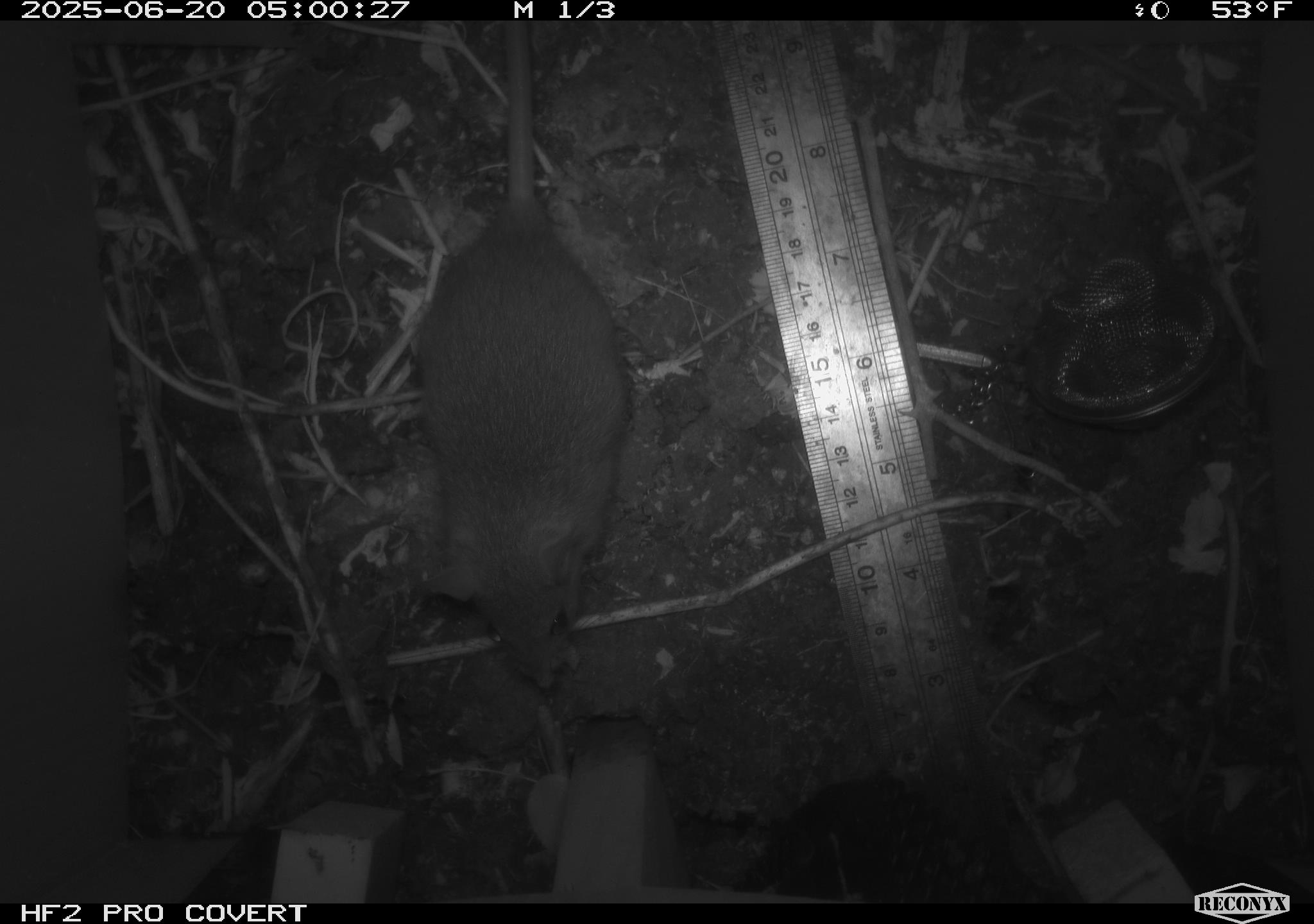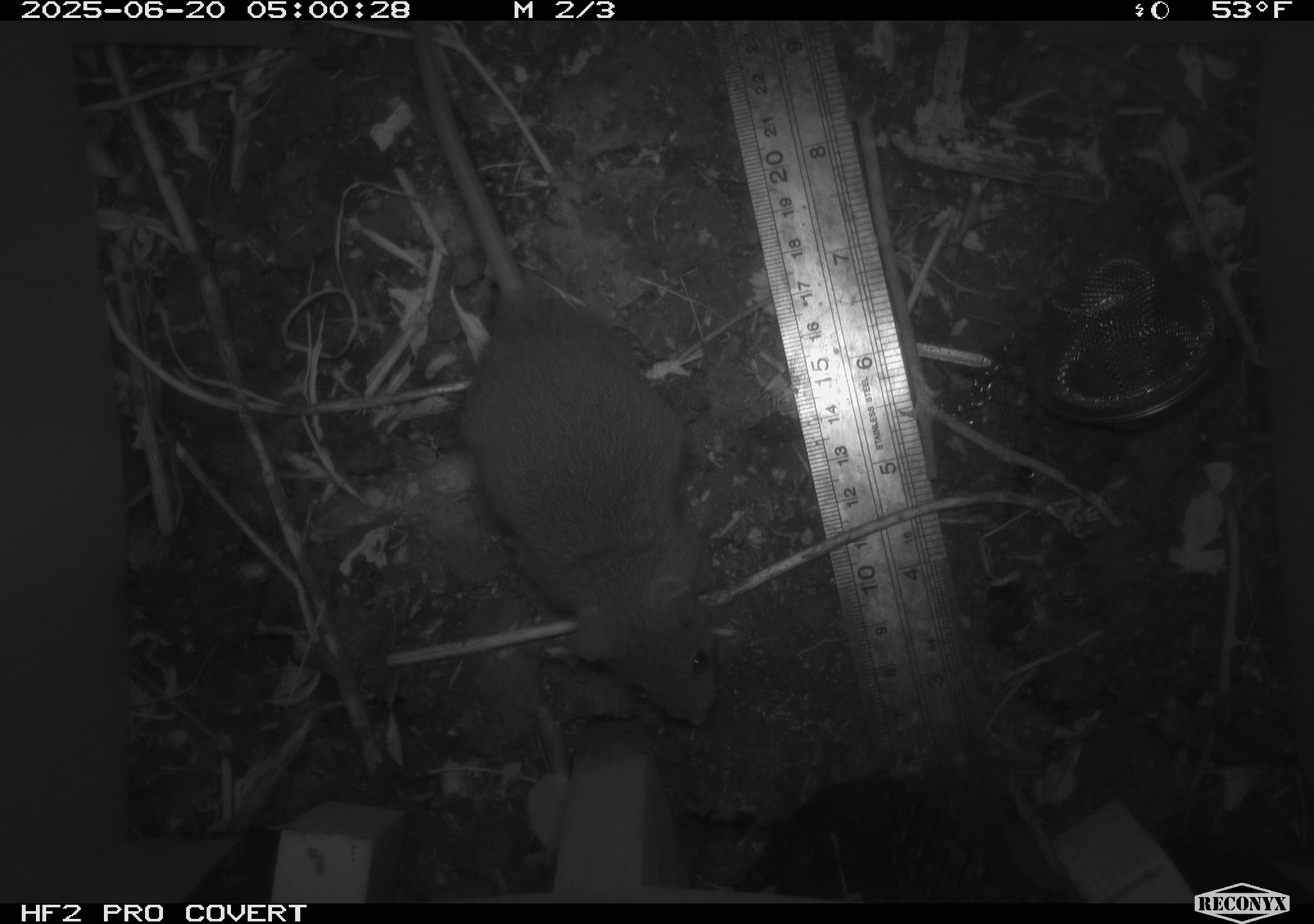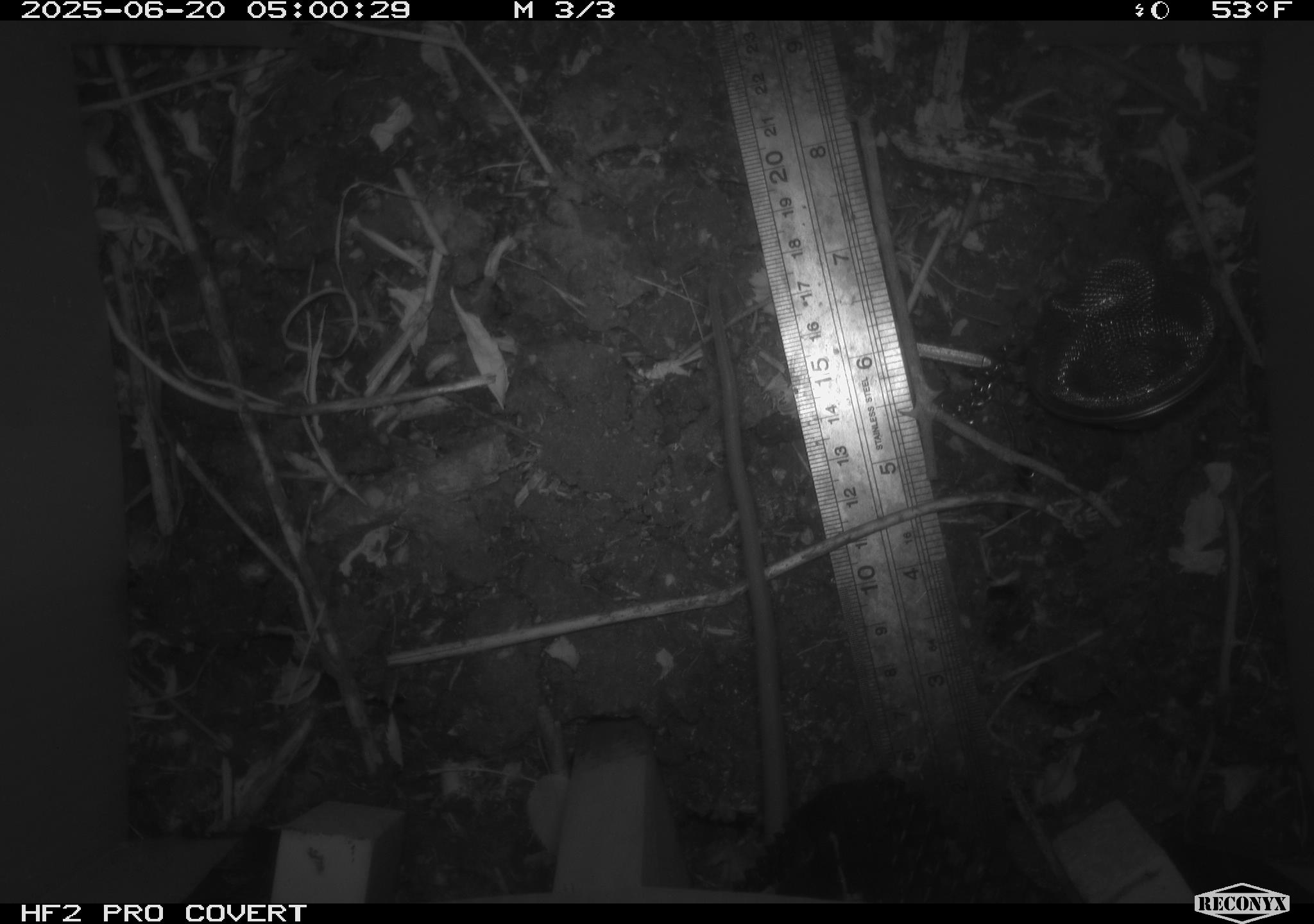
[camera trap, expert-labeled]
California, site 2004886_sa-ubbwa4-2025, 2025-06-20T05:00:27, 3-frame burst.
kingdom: Animalia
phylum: Chordata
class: Mammalia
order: Rodentia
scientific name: Rodentia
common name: rodent